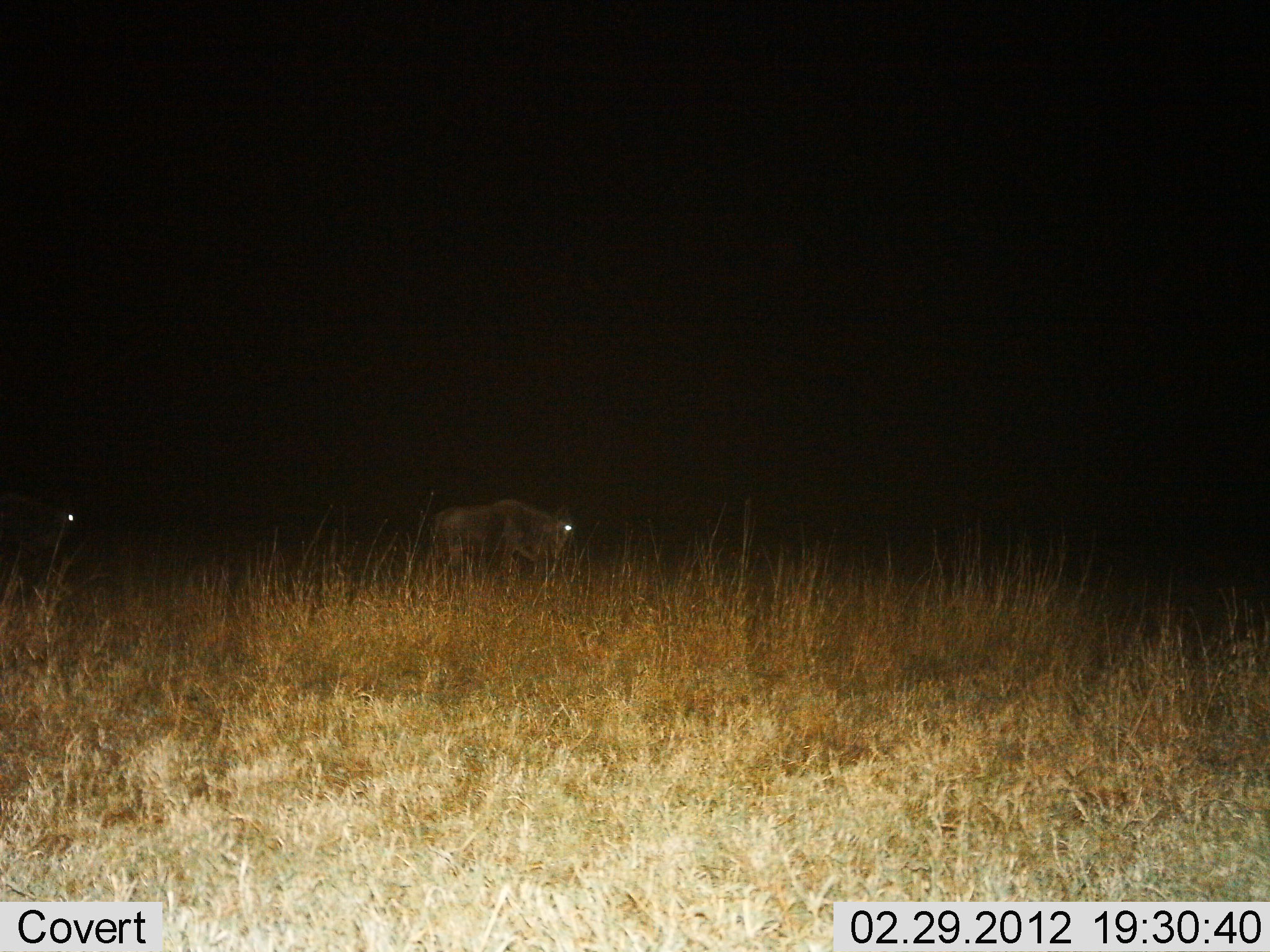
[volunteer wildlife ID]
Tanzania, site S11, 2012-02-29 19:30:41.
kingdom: Animalia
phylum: Chordata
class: Mammalia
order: Artiodactyla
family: Bovidae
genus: Connochaetes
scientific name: Connochaetes taurinus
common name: blue wildebeest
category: wildebeest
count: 2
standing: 33%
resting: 0%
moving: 67%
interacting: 0%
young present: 0%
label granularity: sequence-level